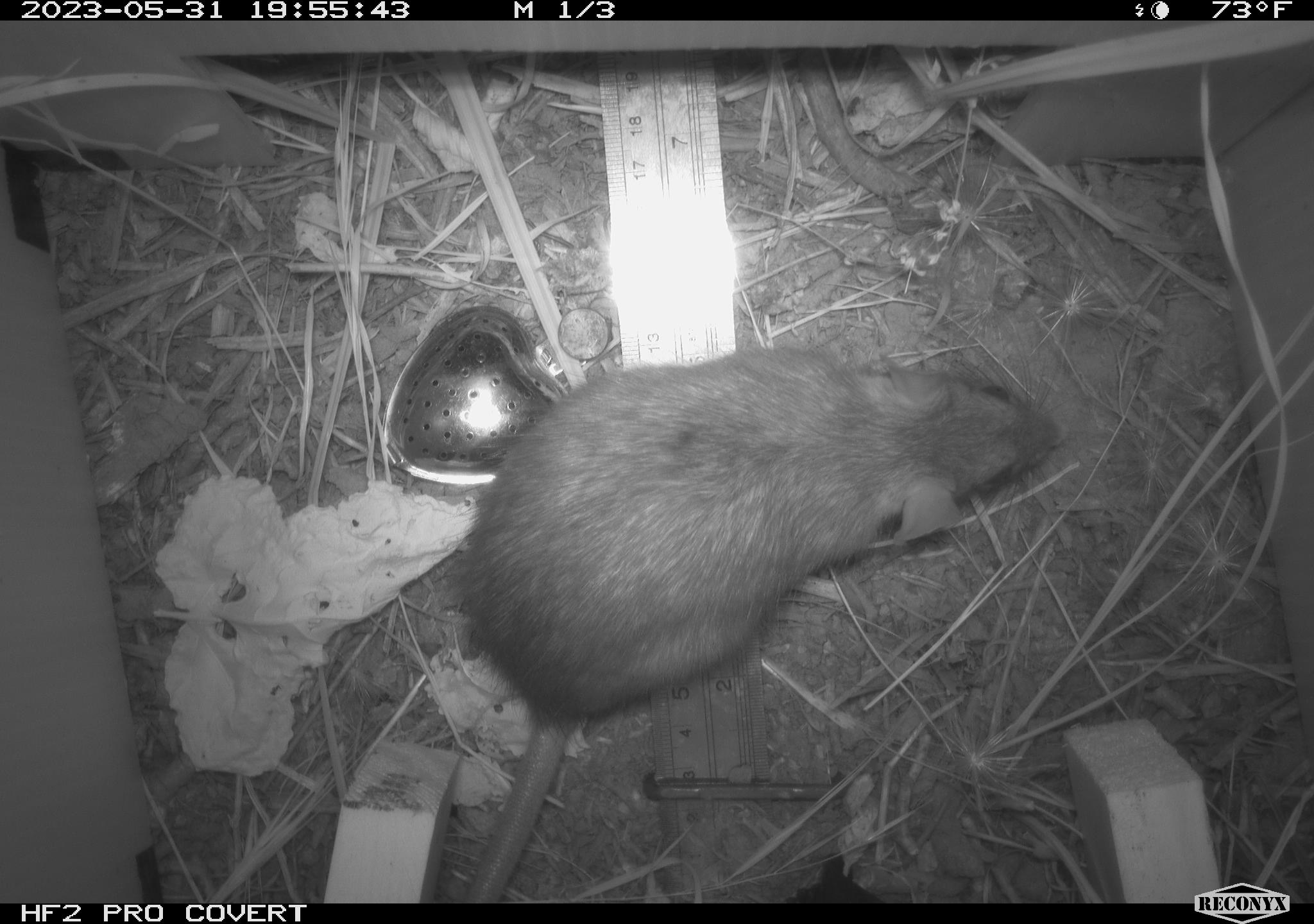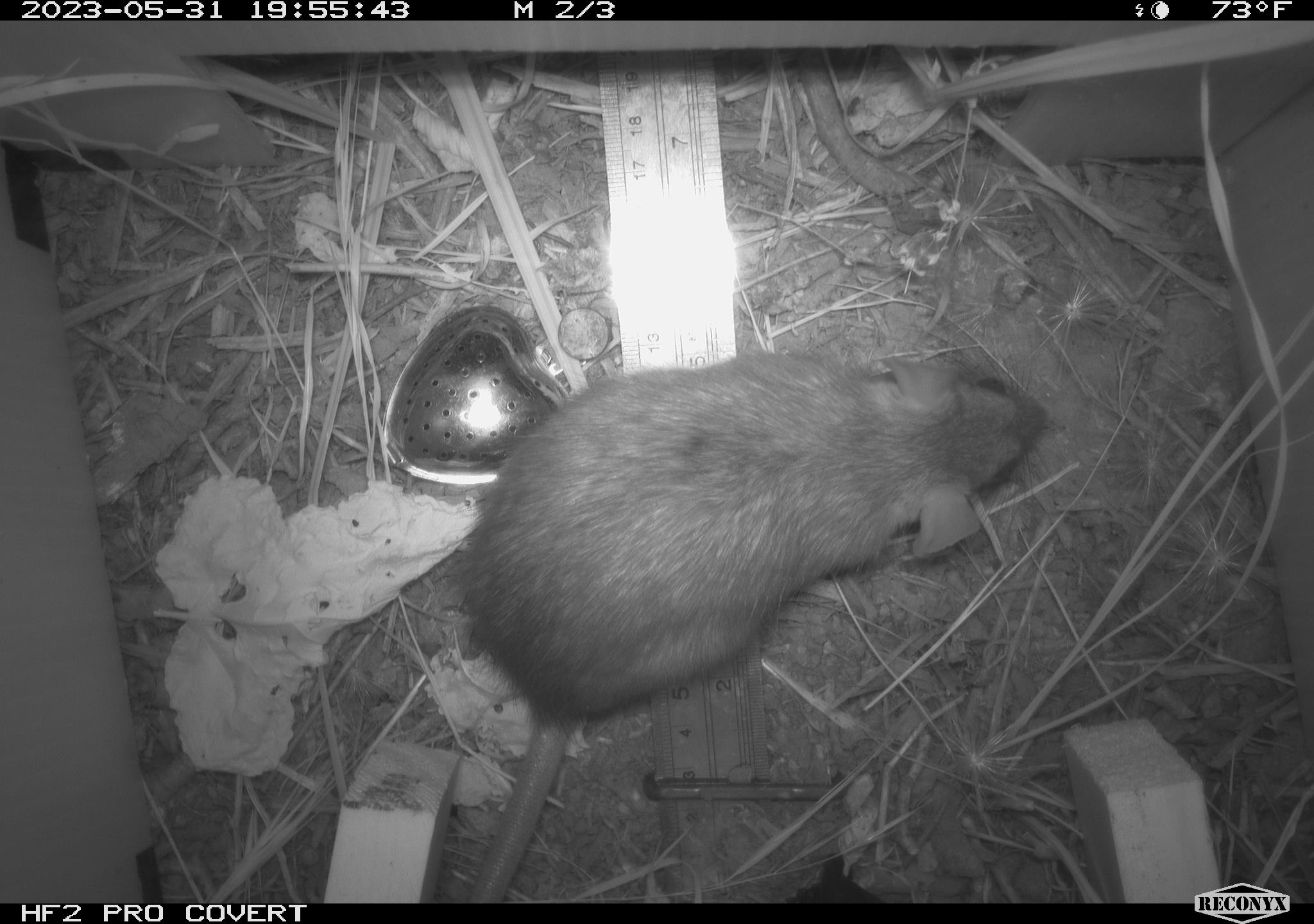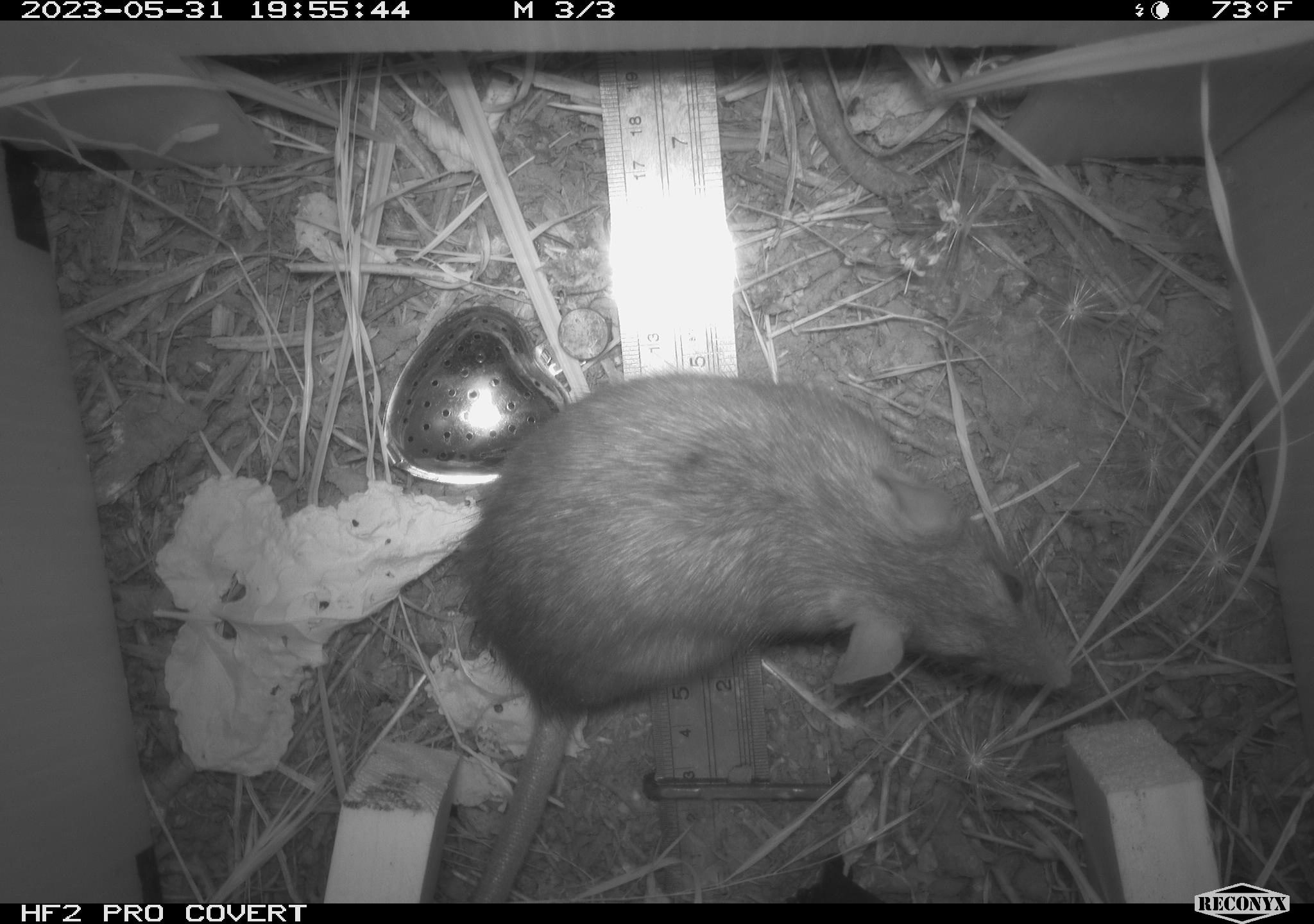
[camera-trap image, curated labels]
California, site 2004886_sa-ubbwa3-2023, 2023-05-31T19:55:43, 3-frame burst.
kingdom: Animalia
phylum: Chordata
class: Mammalia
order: Rodentia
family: Muridae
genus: Rattus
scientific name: Rattus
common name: rat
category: rattus species